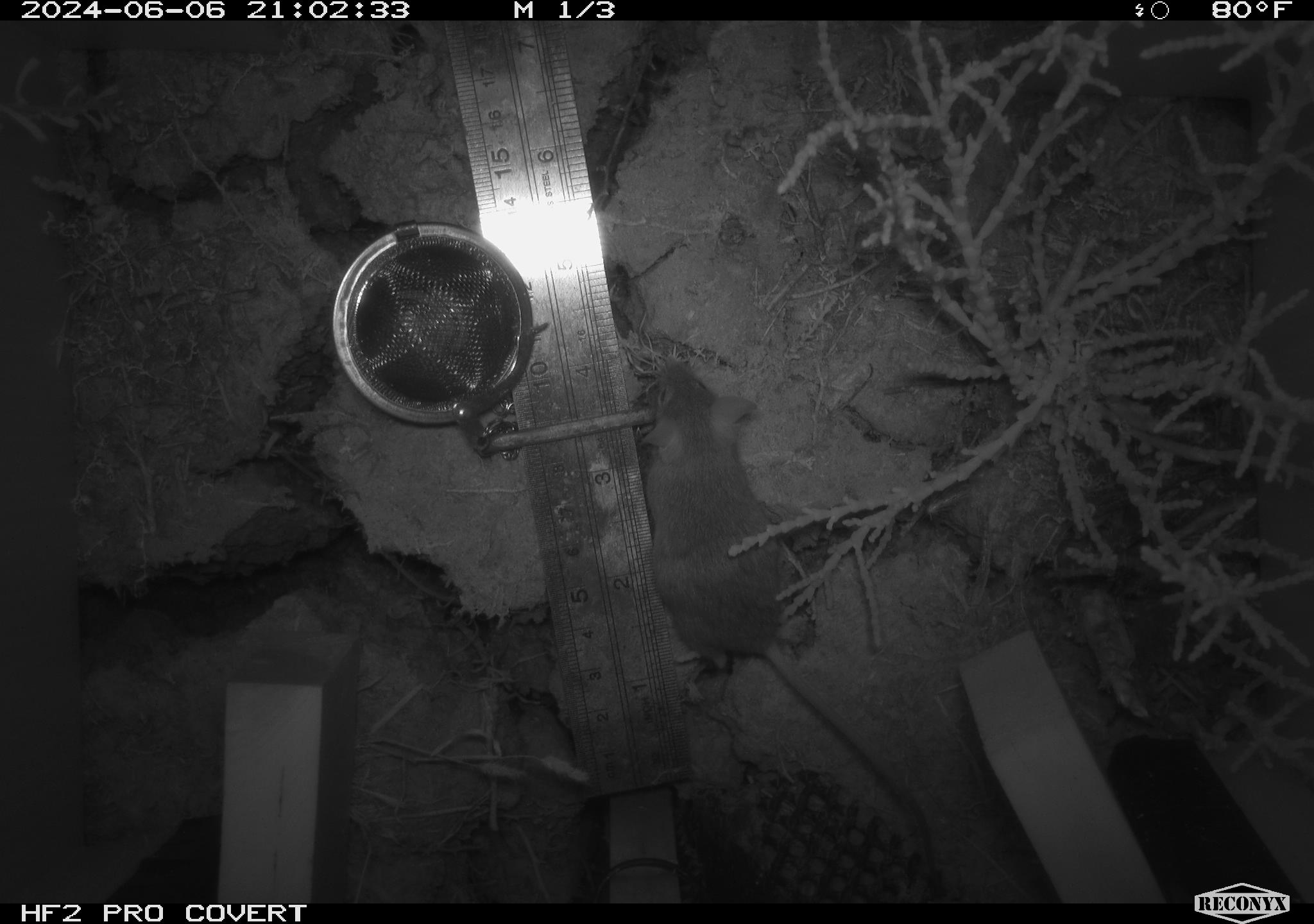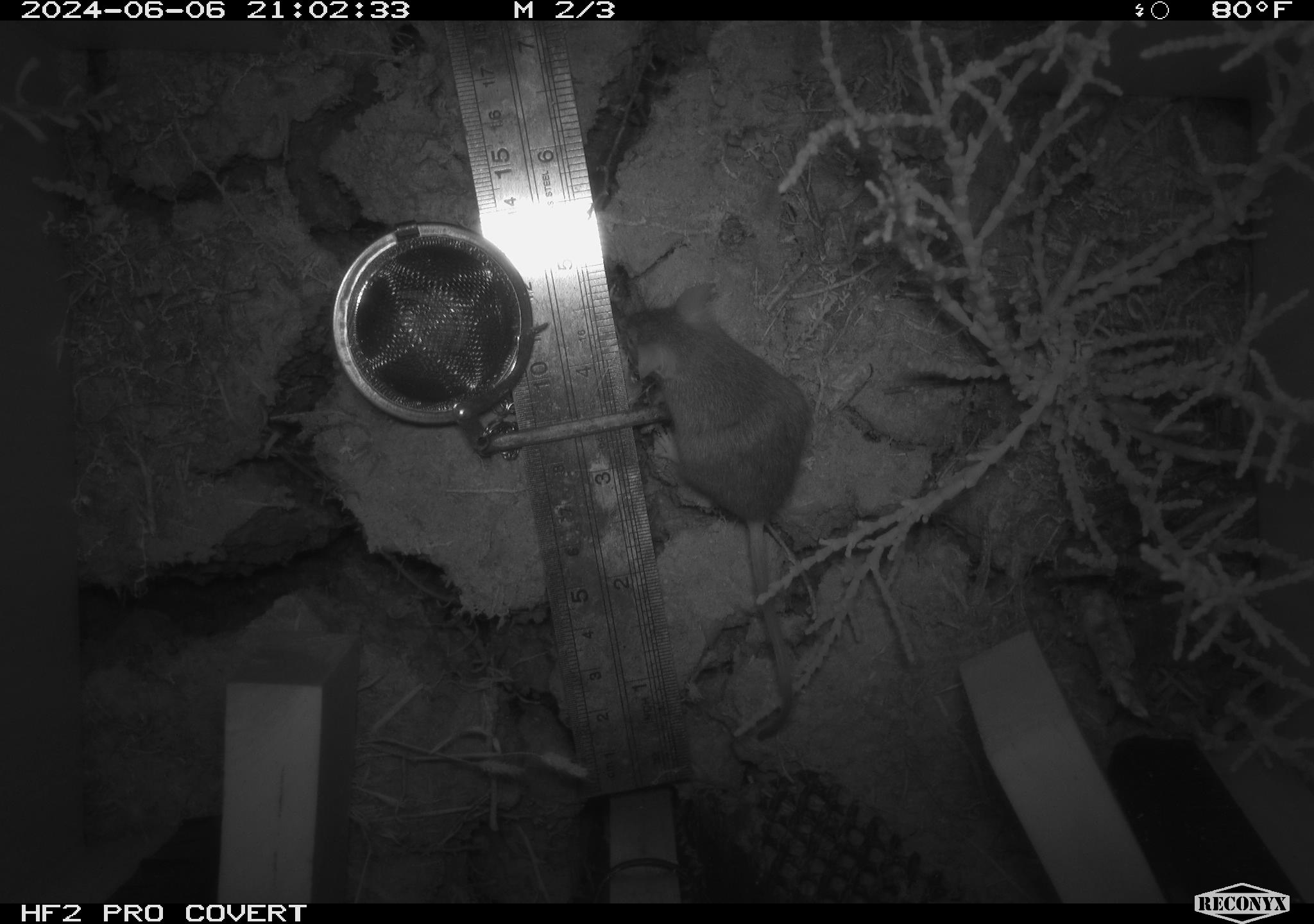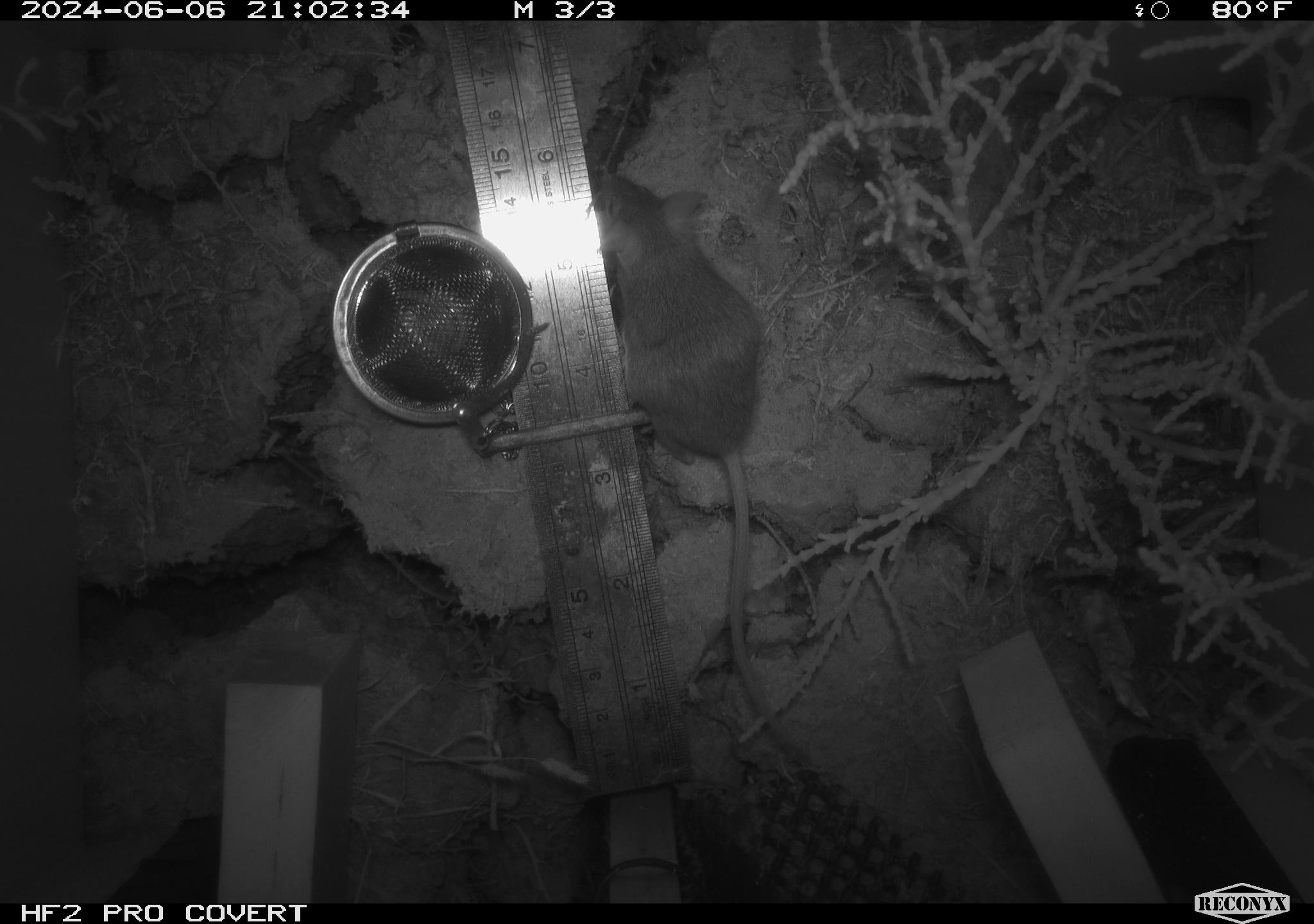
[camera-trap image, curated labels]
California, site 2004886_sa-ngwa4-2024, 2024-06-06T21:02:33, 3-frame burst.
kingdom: Animalia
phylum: Chordata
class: Mammalia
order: Rodentia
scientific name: Rodentia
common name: mouse species